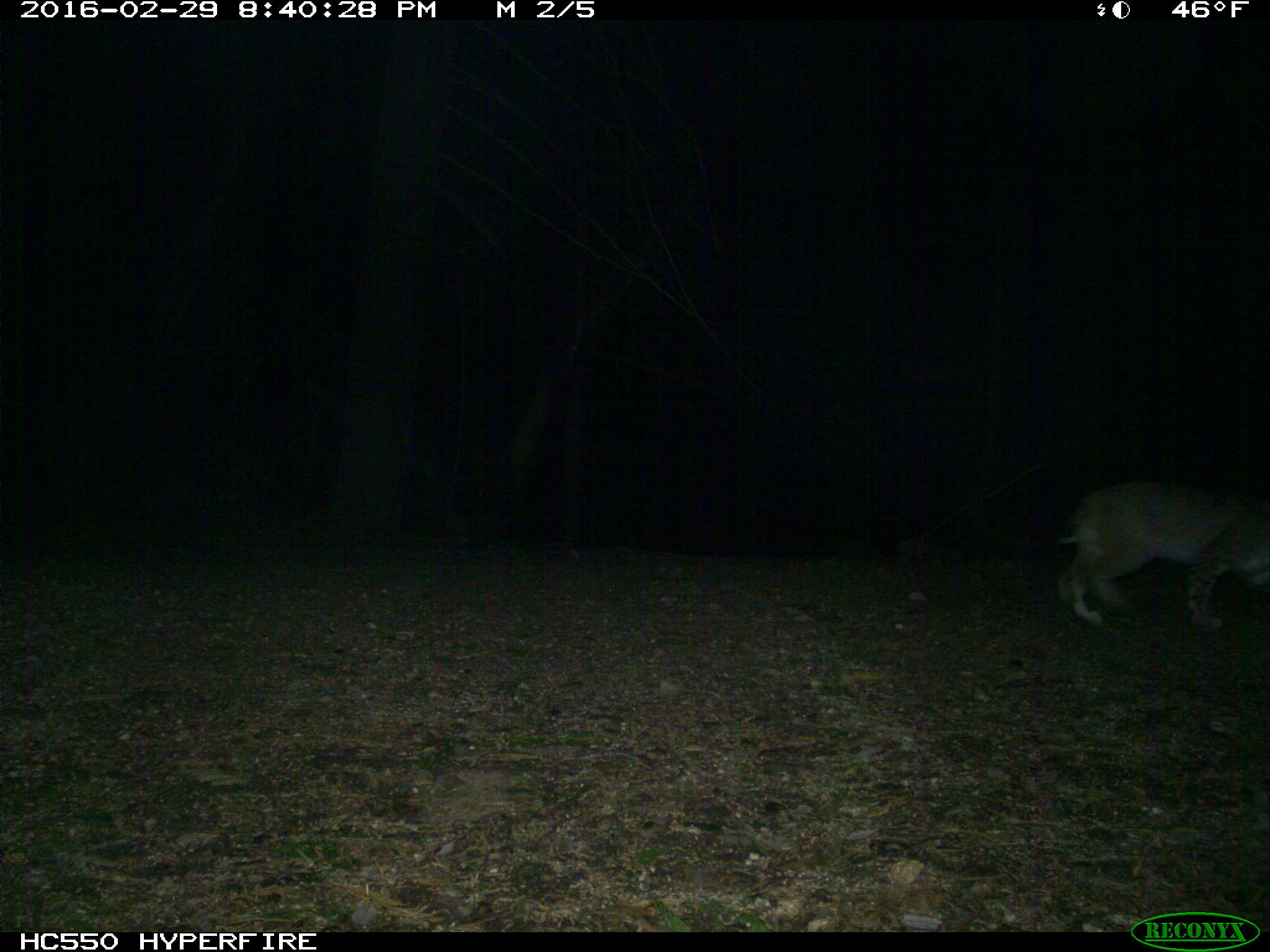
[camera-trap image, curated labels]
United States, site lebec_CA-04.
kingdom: Animalia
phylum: Chordata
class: Mammalia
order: Carnivora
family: Felidae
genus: Lynx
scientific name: Lynx rufus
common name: bobcat